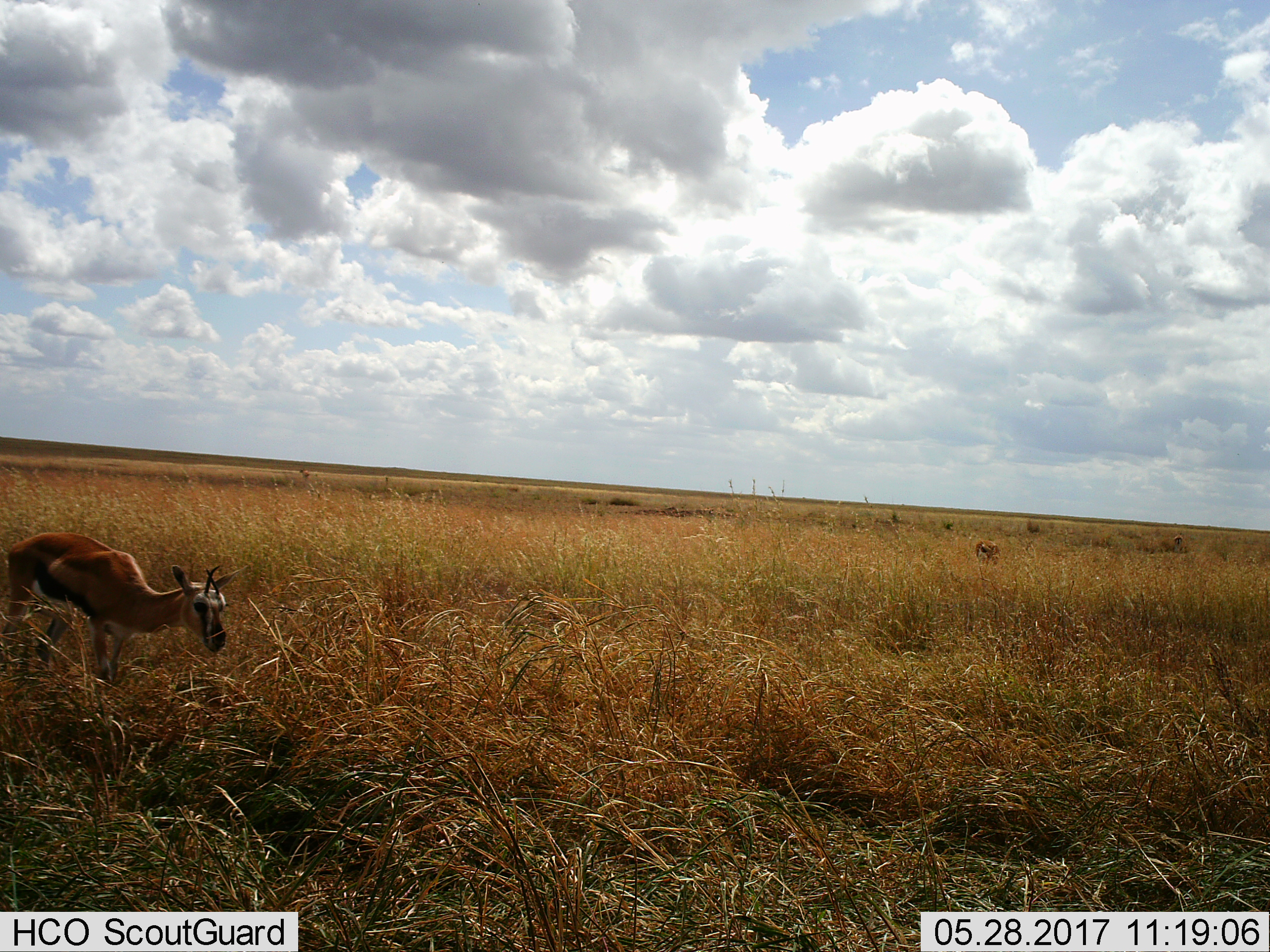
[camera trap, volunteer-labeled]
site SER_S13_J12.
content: unidentified animal